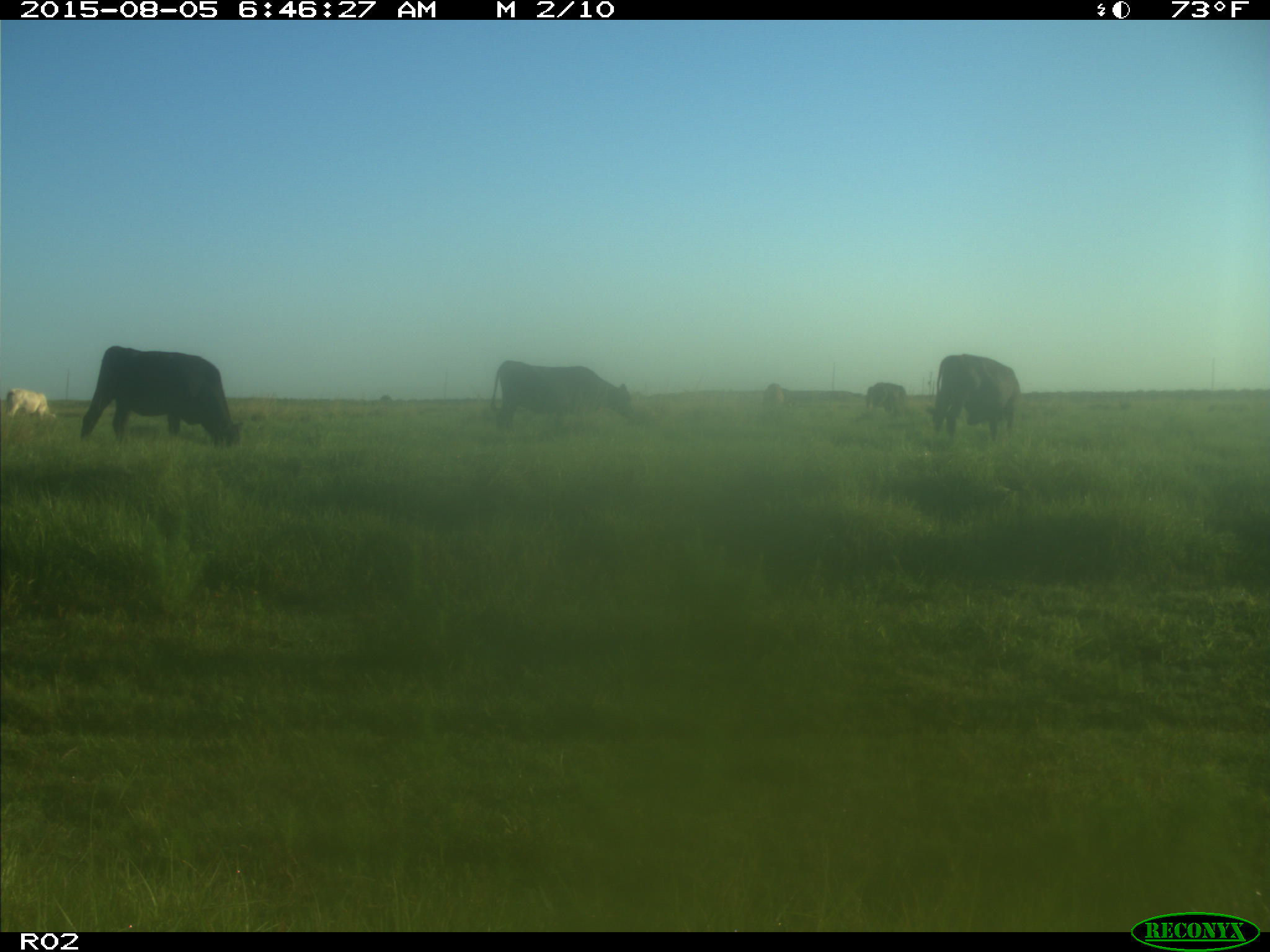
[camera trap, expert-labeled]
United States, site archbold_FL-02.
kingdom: Animalia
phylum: Chordata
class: Mammalia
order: Artiodactyla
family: Bovidae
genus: Bos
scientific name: Bos taurus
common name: domestic cow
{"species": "Bos taurus (domestic cow)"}